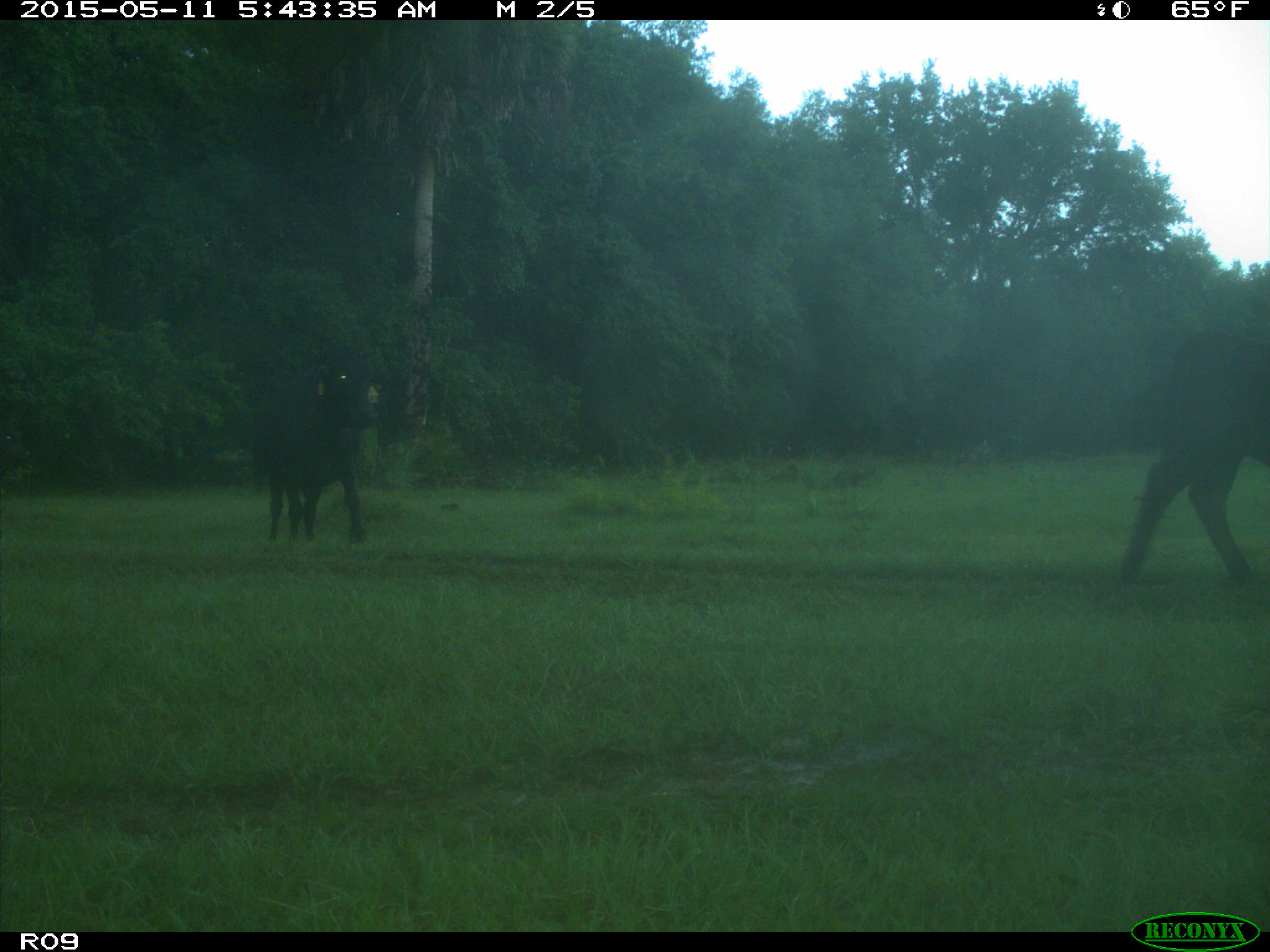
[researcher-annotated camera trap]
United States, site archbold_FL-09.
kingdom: Animalia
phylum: Chordata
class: Mammalia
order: Artiodactyla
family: Bovidae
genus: Bos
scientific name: Bos taurus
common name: domestic cow